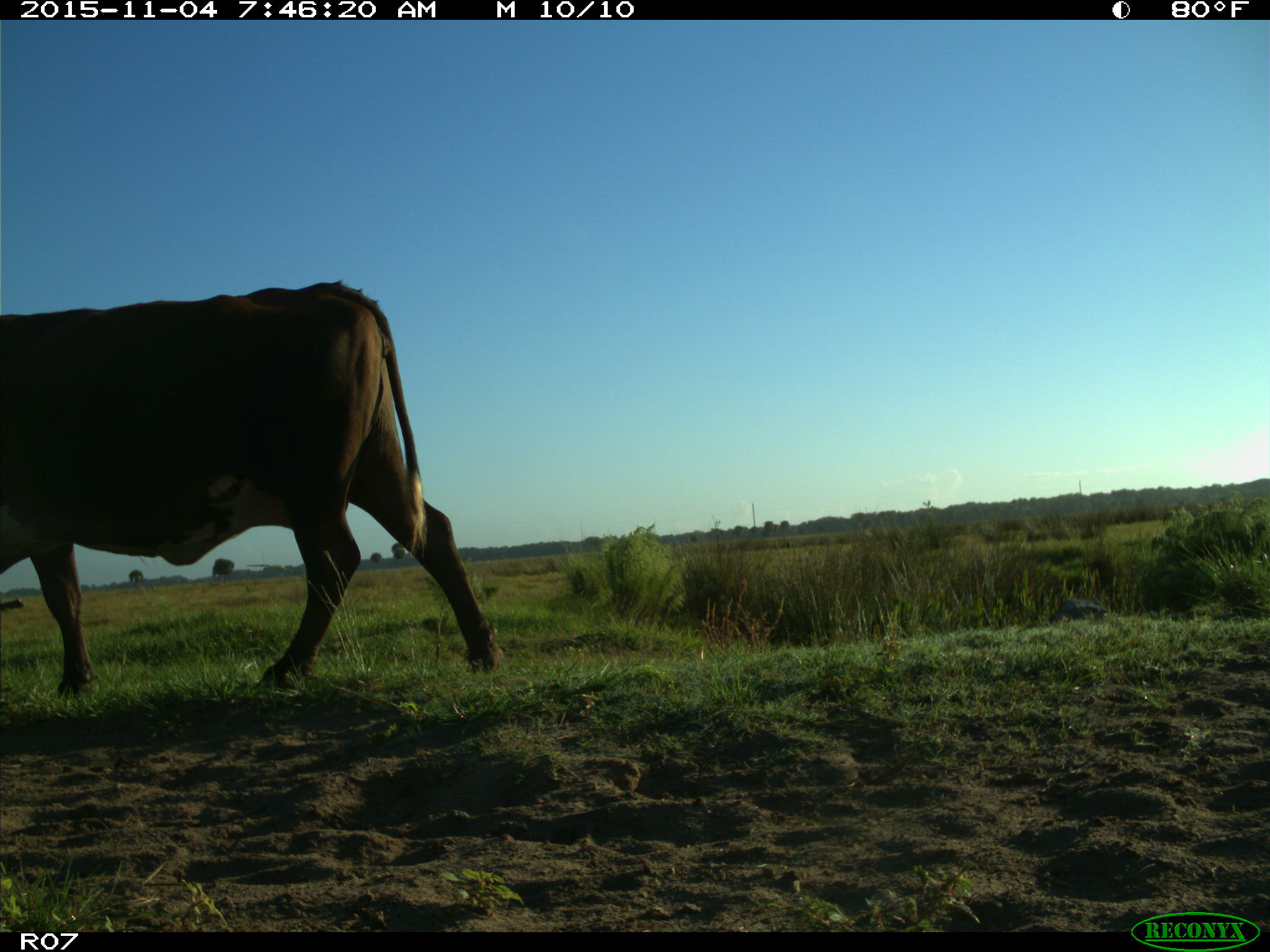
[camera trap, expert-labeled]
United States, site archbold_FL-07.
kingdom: Animalia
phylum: Chordata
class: Mammalia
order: Artiodactyla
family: Bovidae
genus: Bos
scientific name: Bos taurus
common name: domestic cow